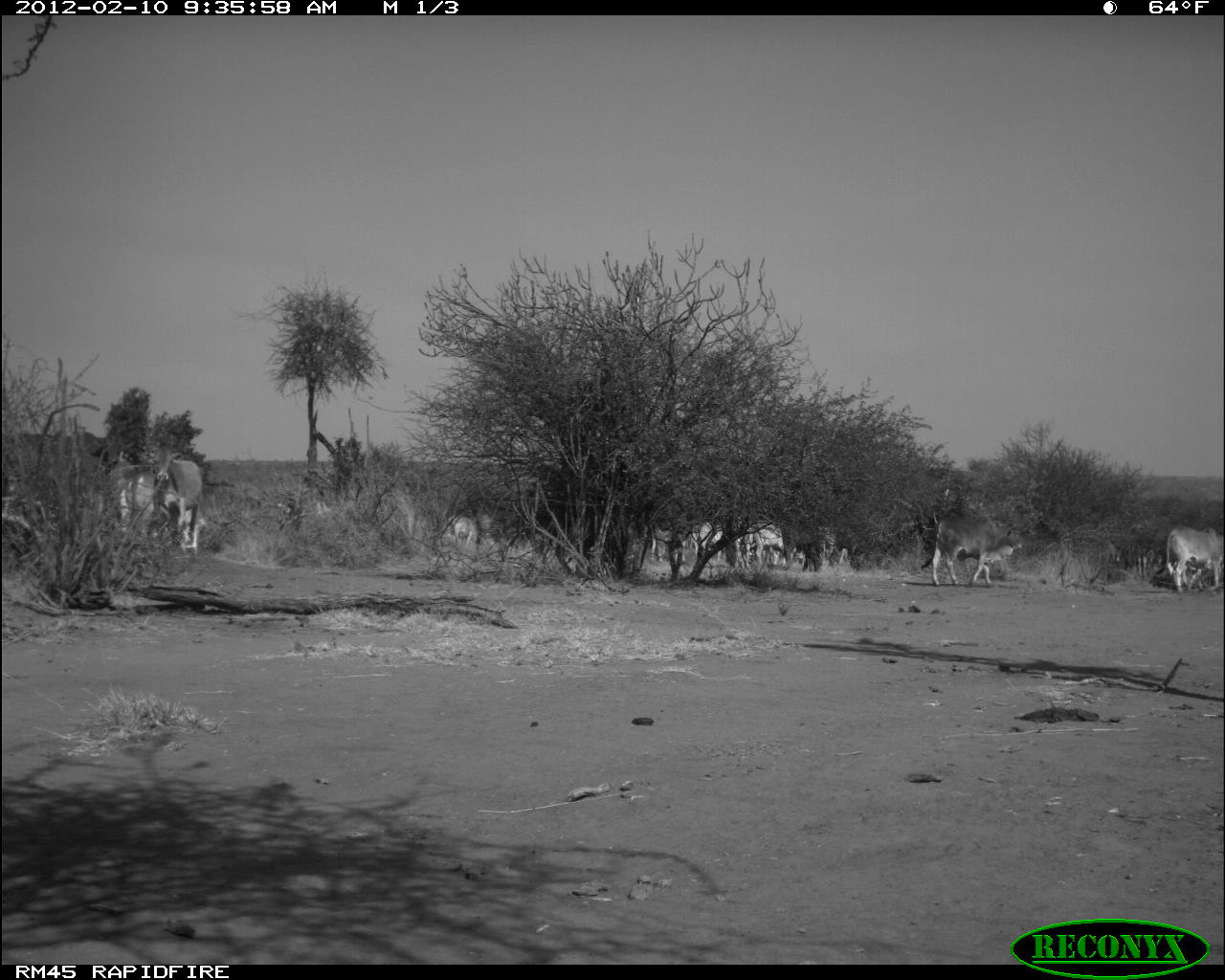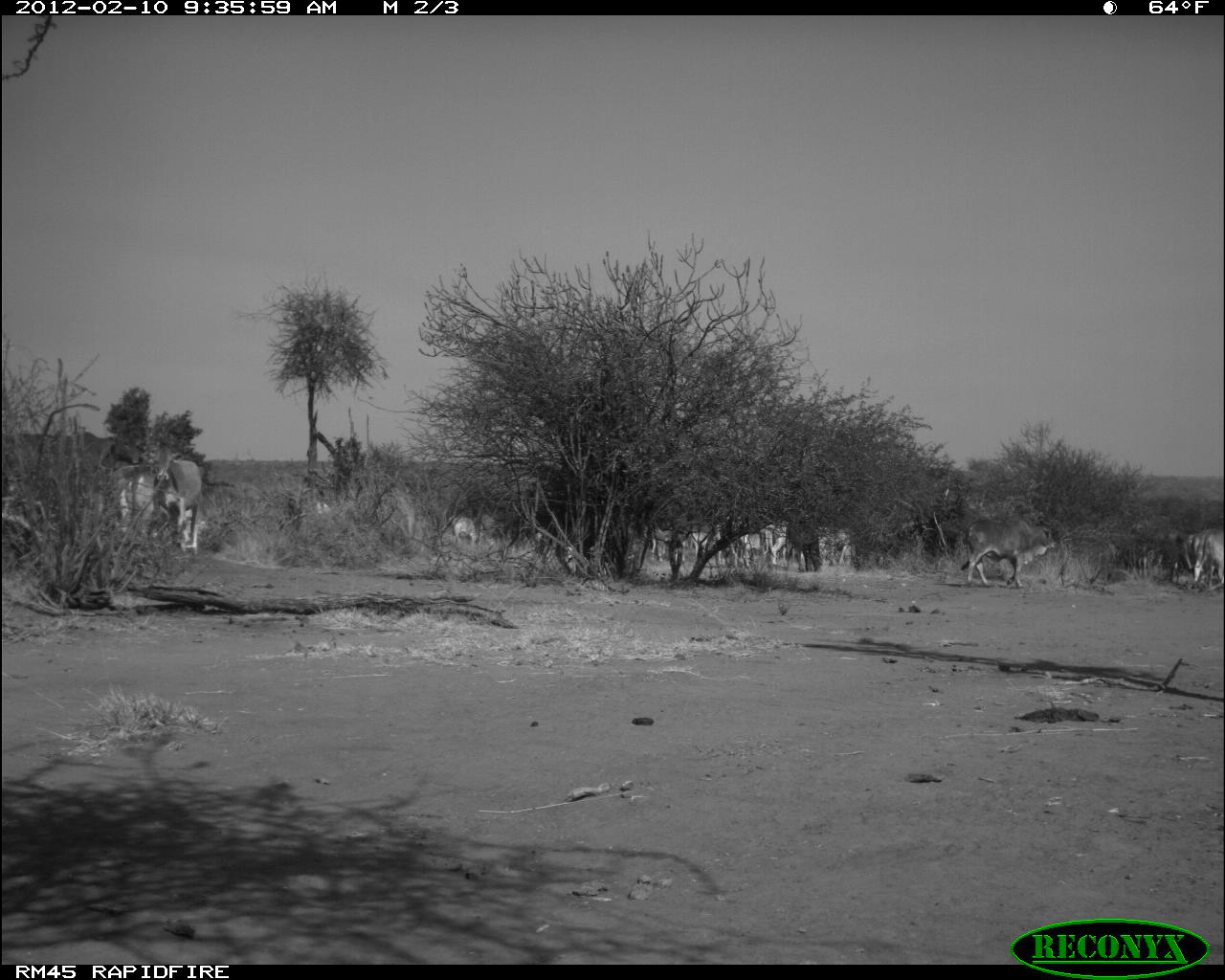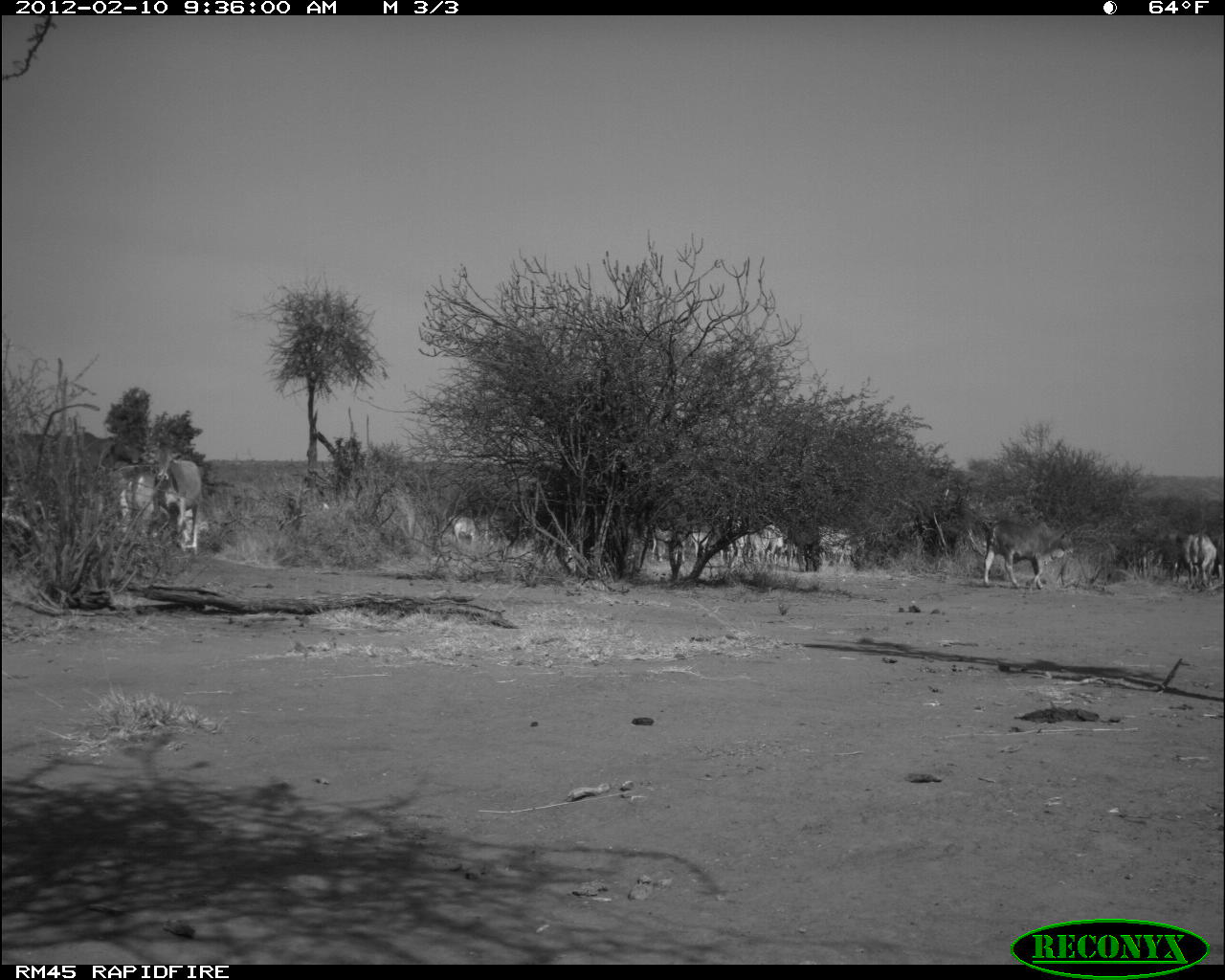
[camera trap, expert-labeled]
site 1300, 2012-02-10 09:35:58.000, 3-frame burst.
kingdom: Animalia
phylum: Chordata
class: Mammalia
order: Artiodactyla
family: Bovidae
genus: Bos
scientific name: Bos taurus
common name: domestic cattle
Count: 8.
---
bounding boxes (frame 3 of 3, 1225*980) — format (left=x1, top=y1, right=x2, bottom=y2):
bos taurus: (left=982, top=516, right=1075, bottom=588); (left=149, top=446, right=201, bottom=552); (left=119, top=471, right=160, bottom=537); (left=1180, top=531, right=1217, bottom=588); (left=784, top=520, right=825, bottom=571); (left=742, top=523, right=786, bottom=565); (left=641, top=524, right=681, bottom=562); (left=1160, top=531, right=1189, bottom=580); (left=686, top=531, right=724, bottom=562); (left=448, top=514, right=477, bottom=544)